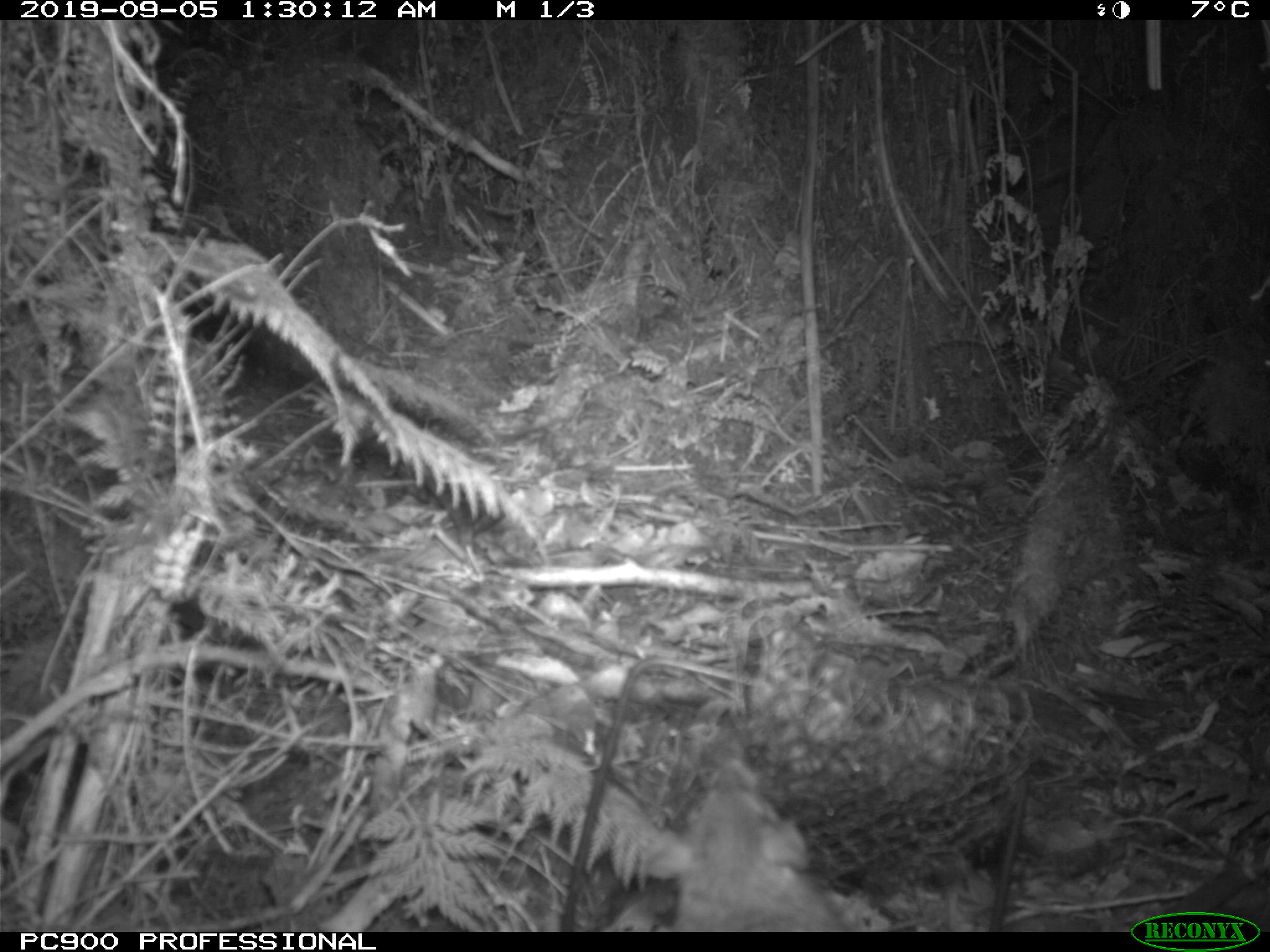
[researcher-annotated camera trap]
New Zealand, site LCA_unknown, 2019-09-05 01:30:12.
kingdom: Animalia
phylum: Chordata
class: Mammalia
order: Rodentia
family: Muridae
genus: Rattus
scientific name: Rattus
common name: rat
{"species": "rat (Rattus)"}